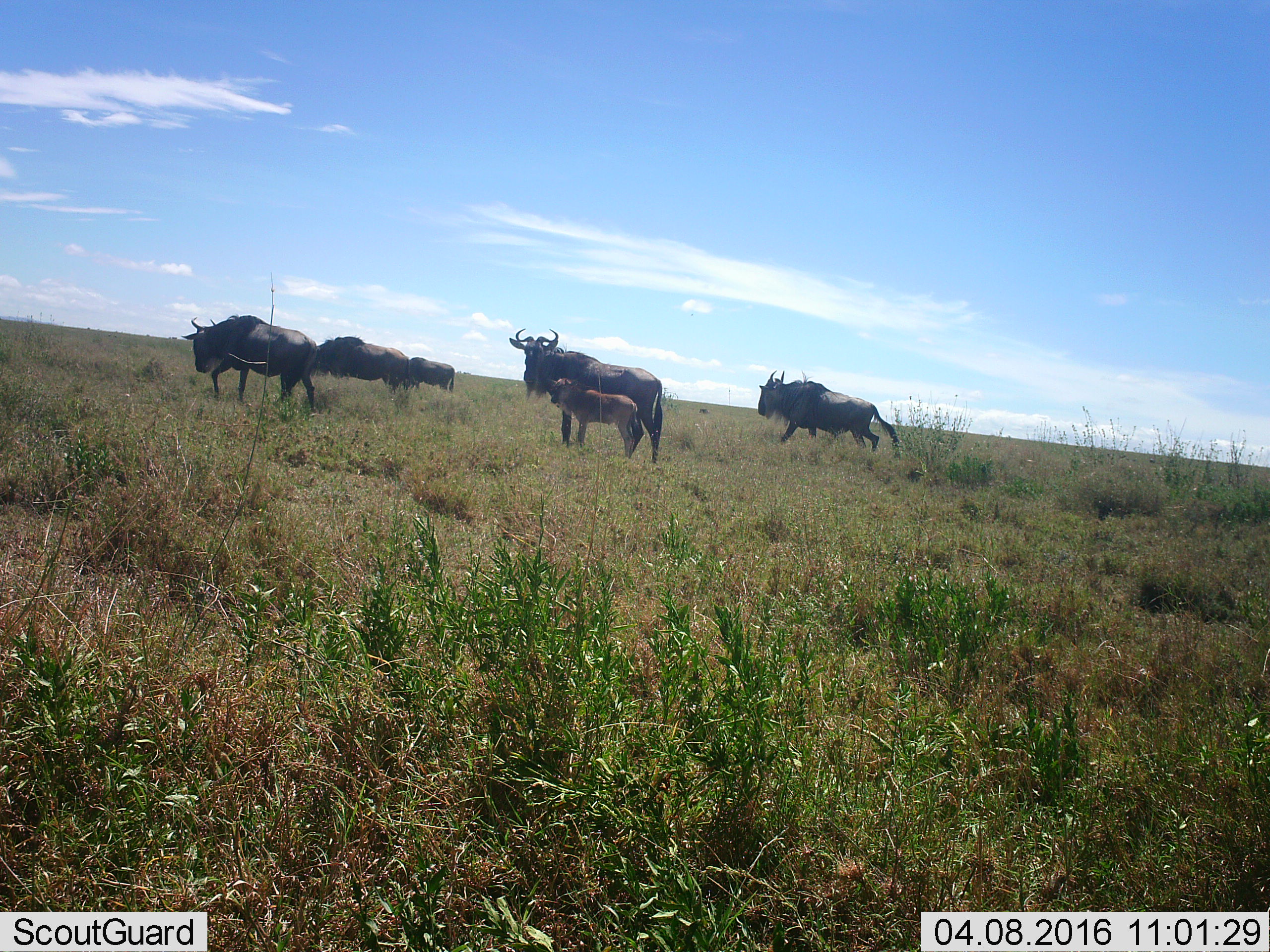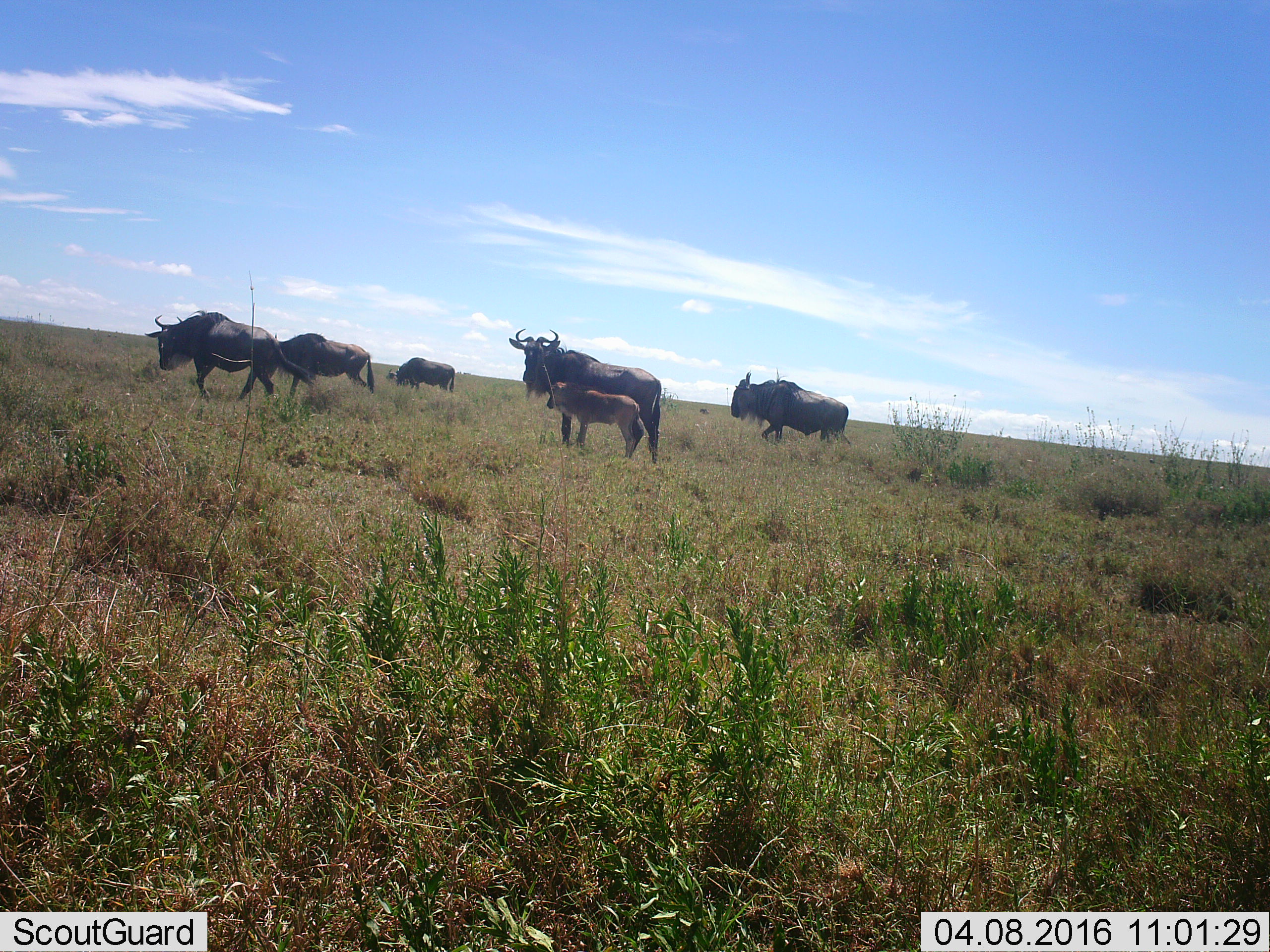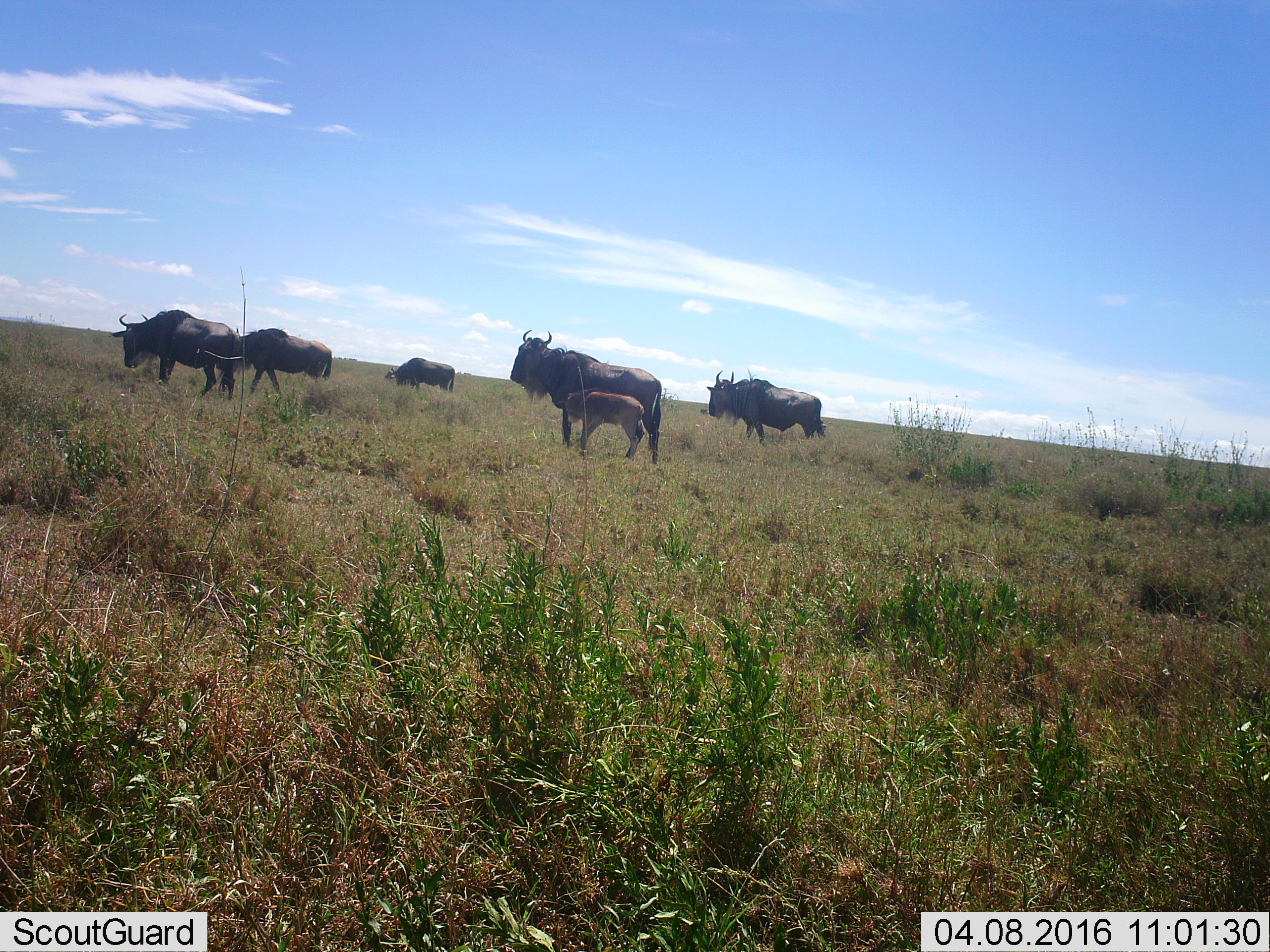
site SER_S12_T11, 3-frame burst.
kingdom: Animalia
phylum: Chordata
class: Mammalia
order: Artiodactyla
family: Bovidae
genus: Connochaetes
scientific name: Connochaetes taurinus taurinus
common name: blue wildebeest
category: wildebeestblue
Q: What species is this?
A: Wildebeestblue (blue wildebeest) (Connochaetes taurinus taurinus).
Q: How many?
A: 6.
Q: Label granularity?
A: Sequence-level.